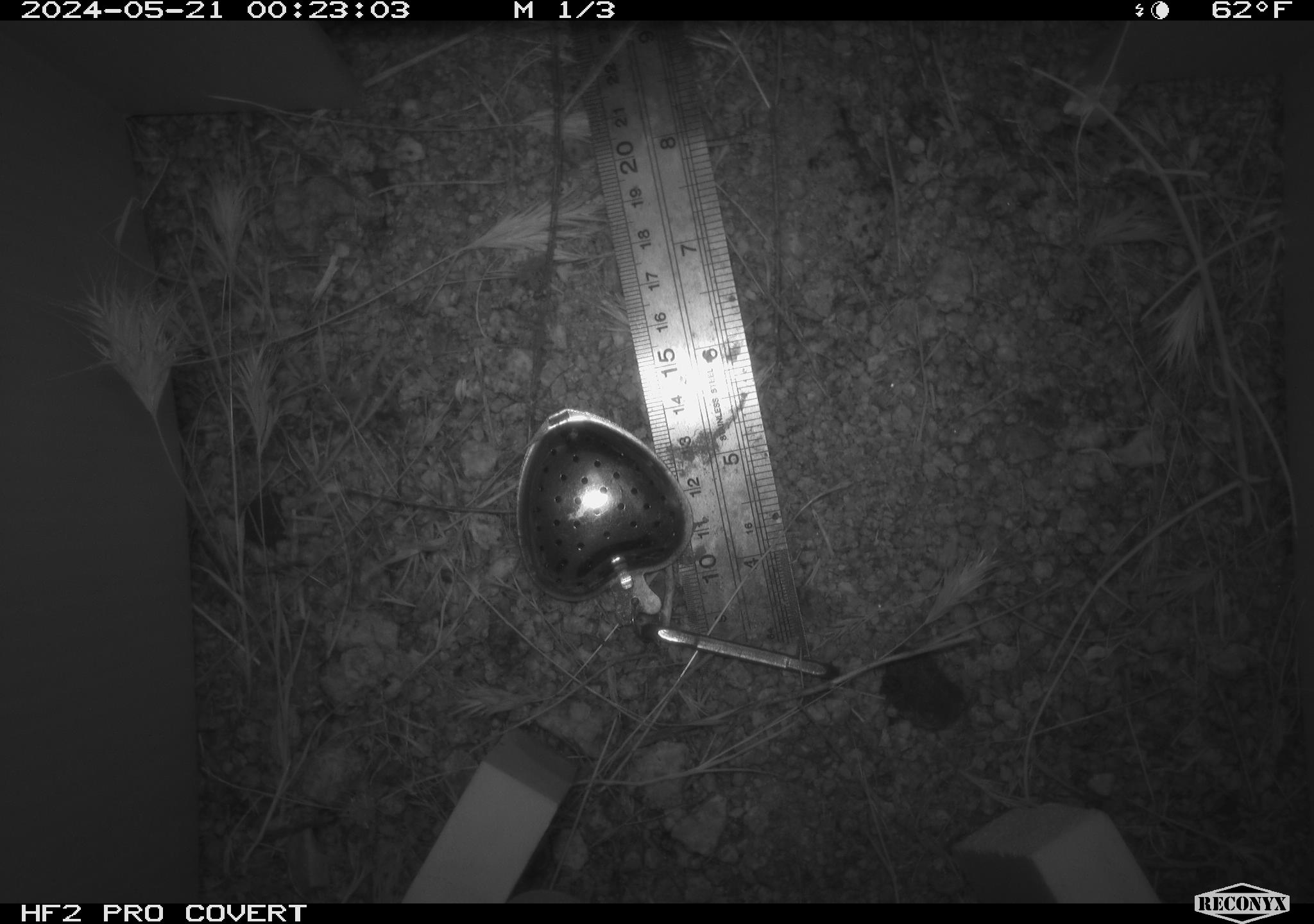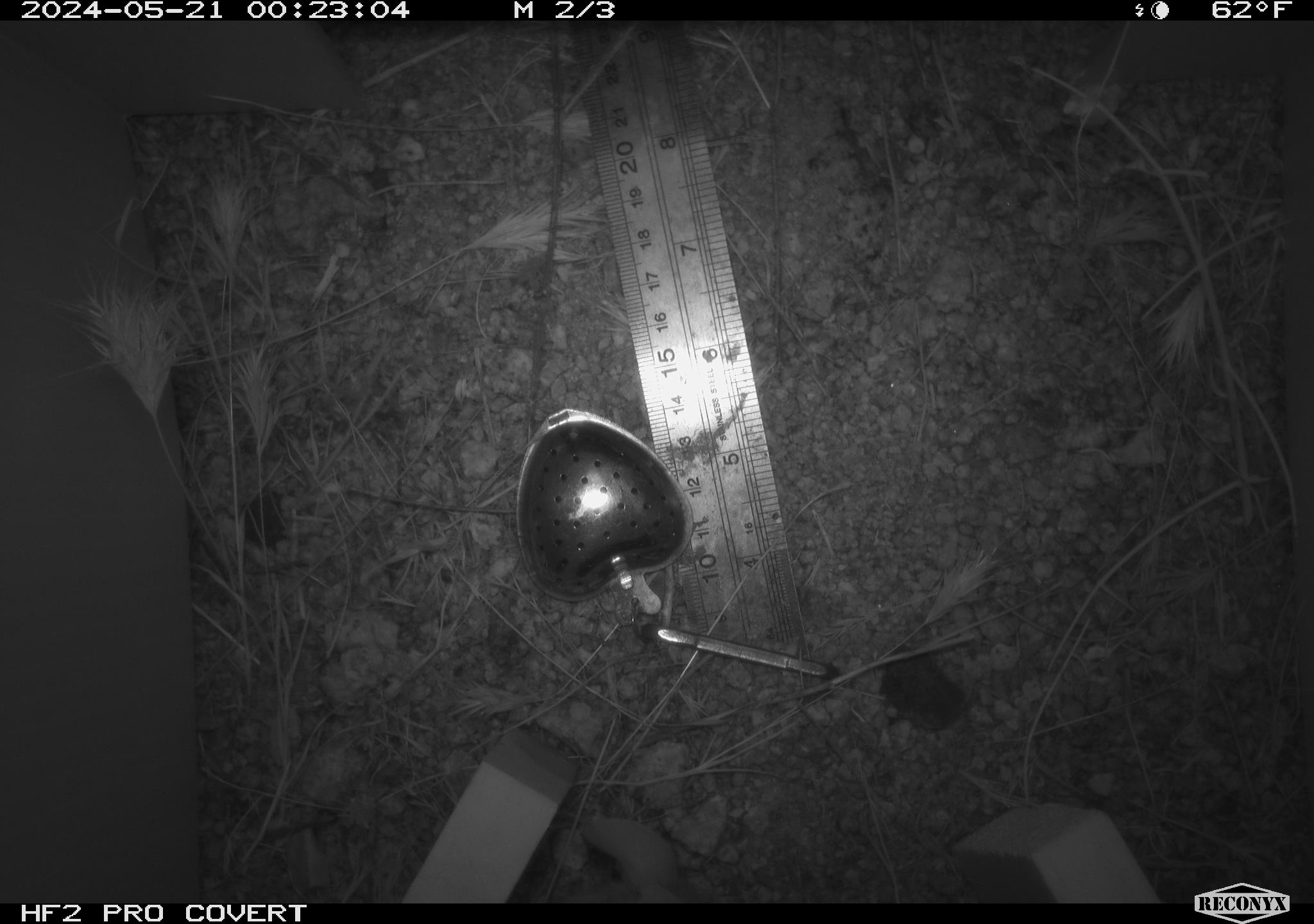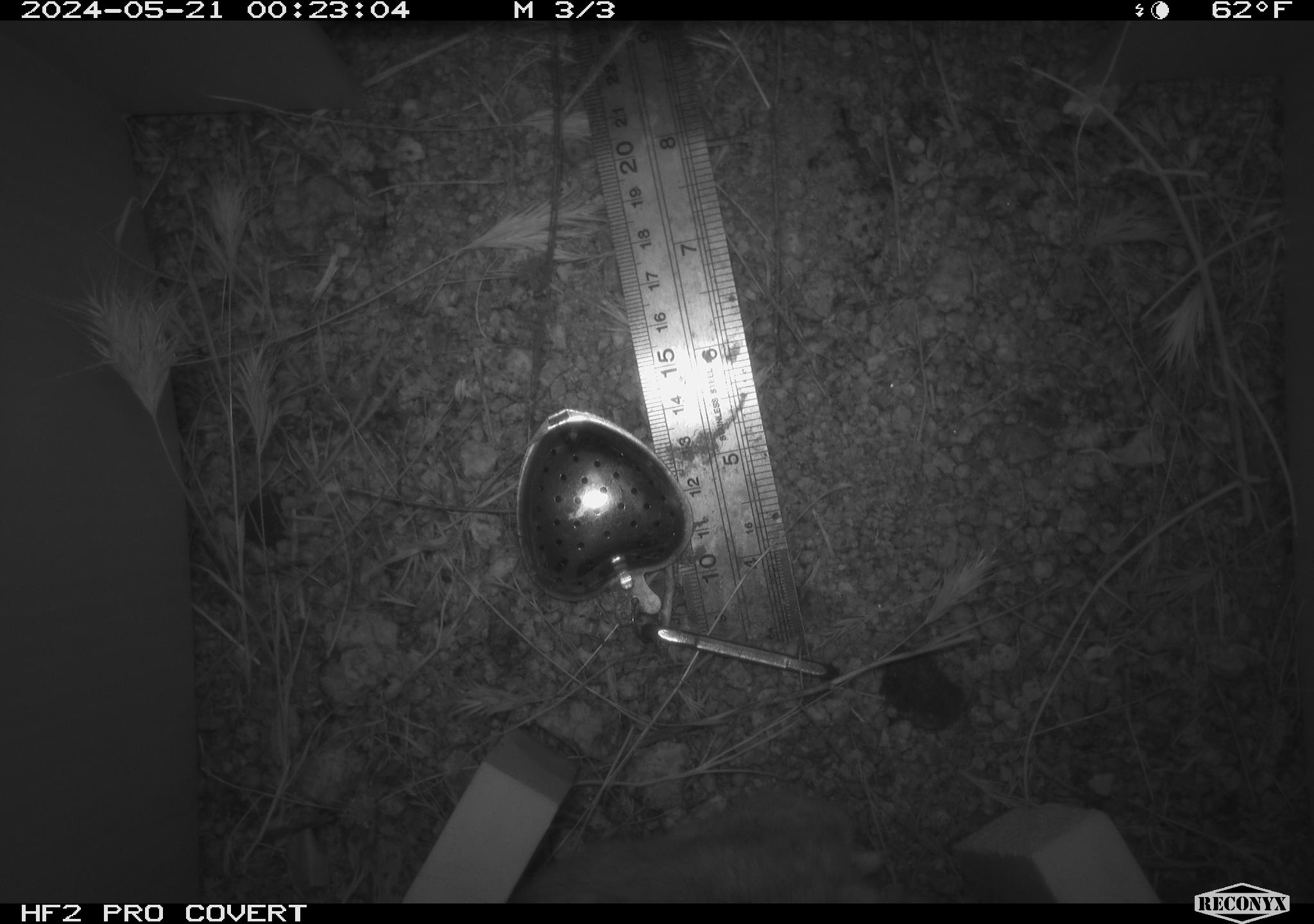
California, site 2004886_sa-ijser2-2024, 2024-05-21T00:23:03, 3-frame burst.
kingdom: Animalia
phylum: Chordata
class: Mammalia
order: Rodentia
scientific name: Rodentia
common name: mouse species